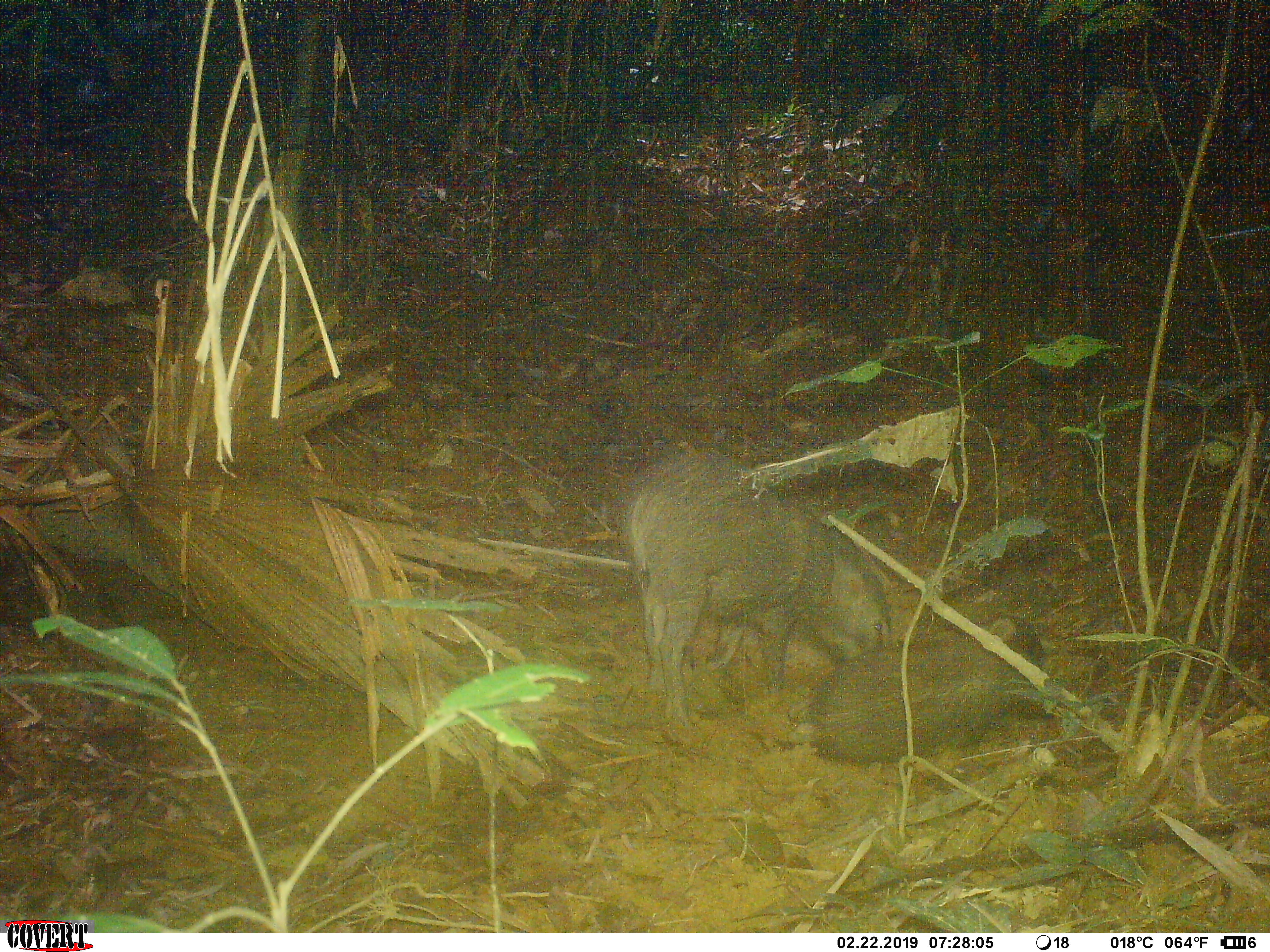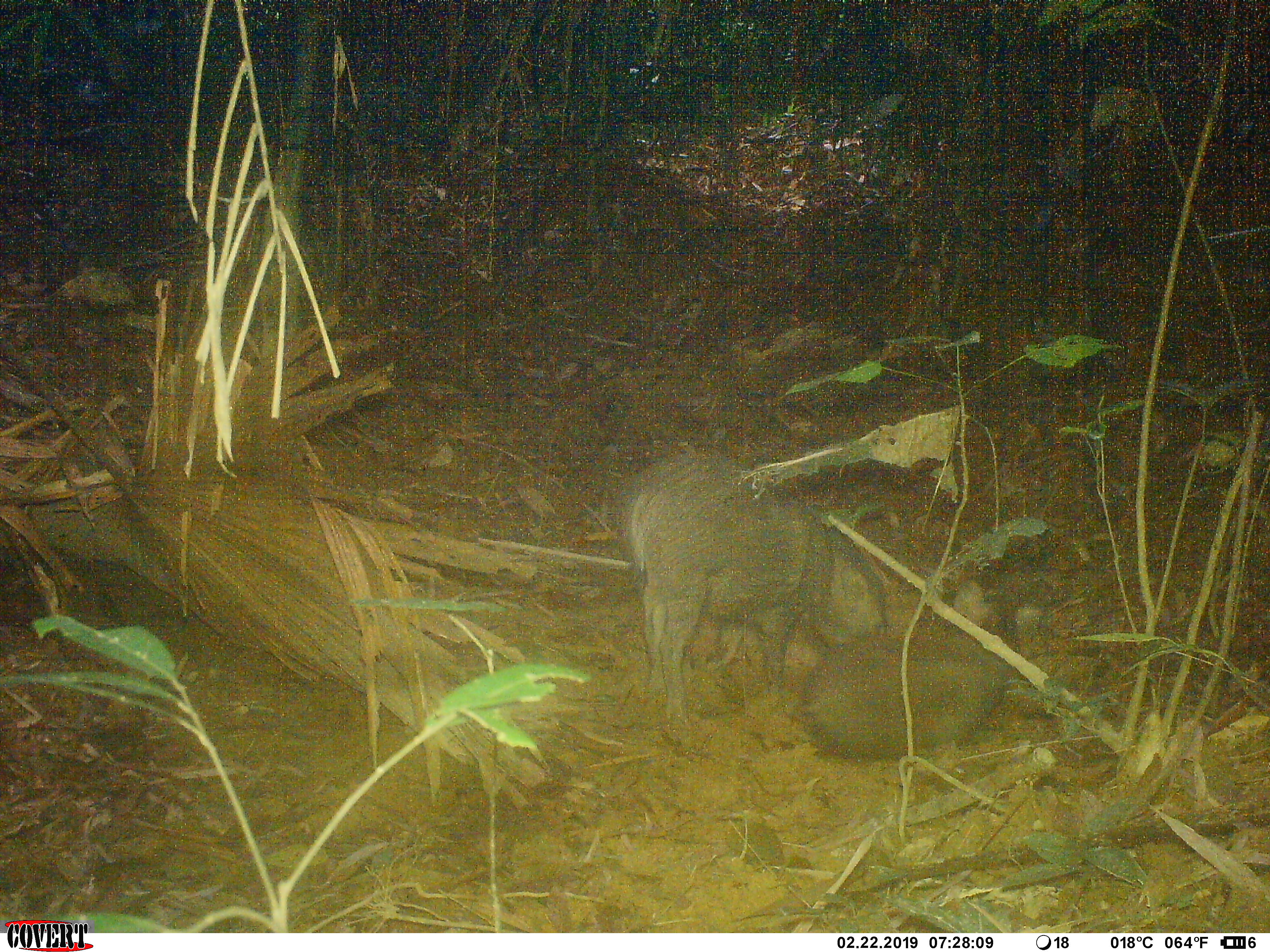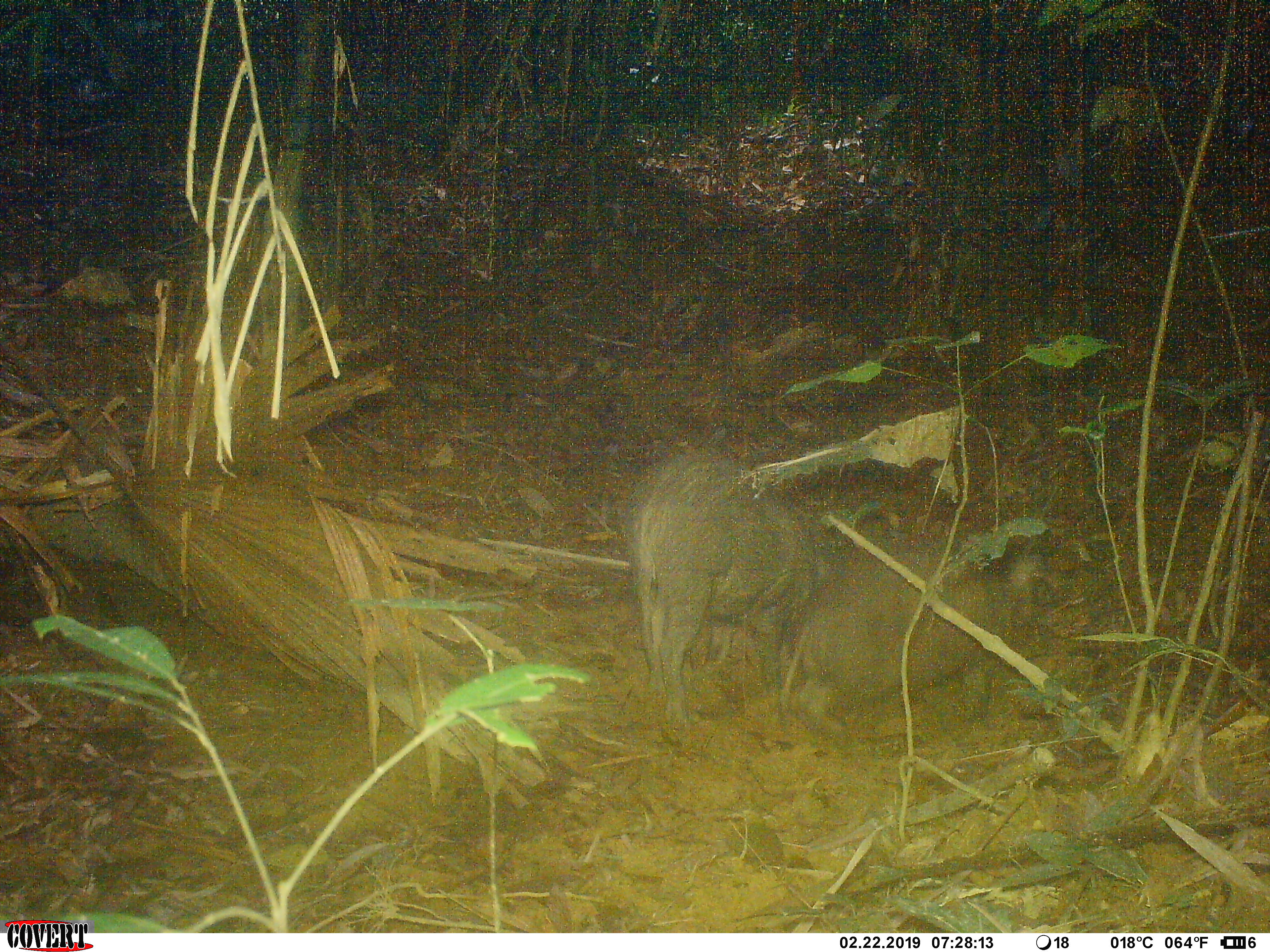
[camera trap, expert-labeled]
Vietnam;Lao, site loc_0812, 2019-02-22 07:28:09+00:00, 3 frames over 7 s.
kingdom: Animalia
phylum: Chordata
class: Mammalia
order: Artiodactyla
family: Suidae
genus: Sus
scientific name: Sus scrofa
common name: eurasian wild pig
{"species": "eurasian wild pig (Sus scrofa)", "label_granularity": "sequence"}